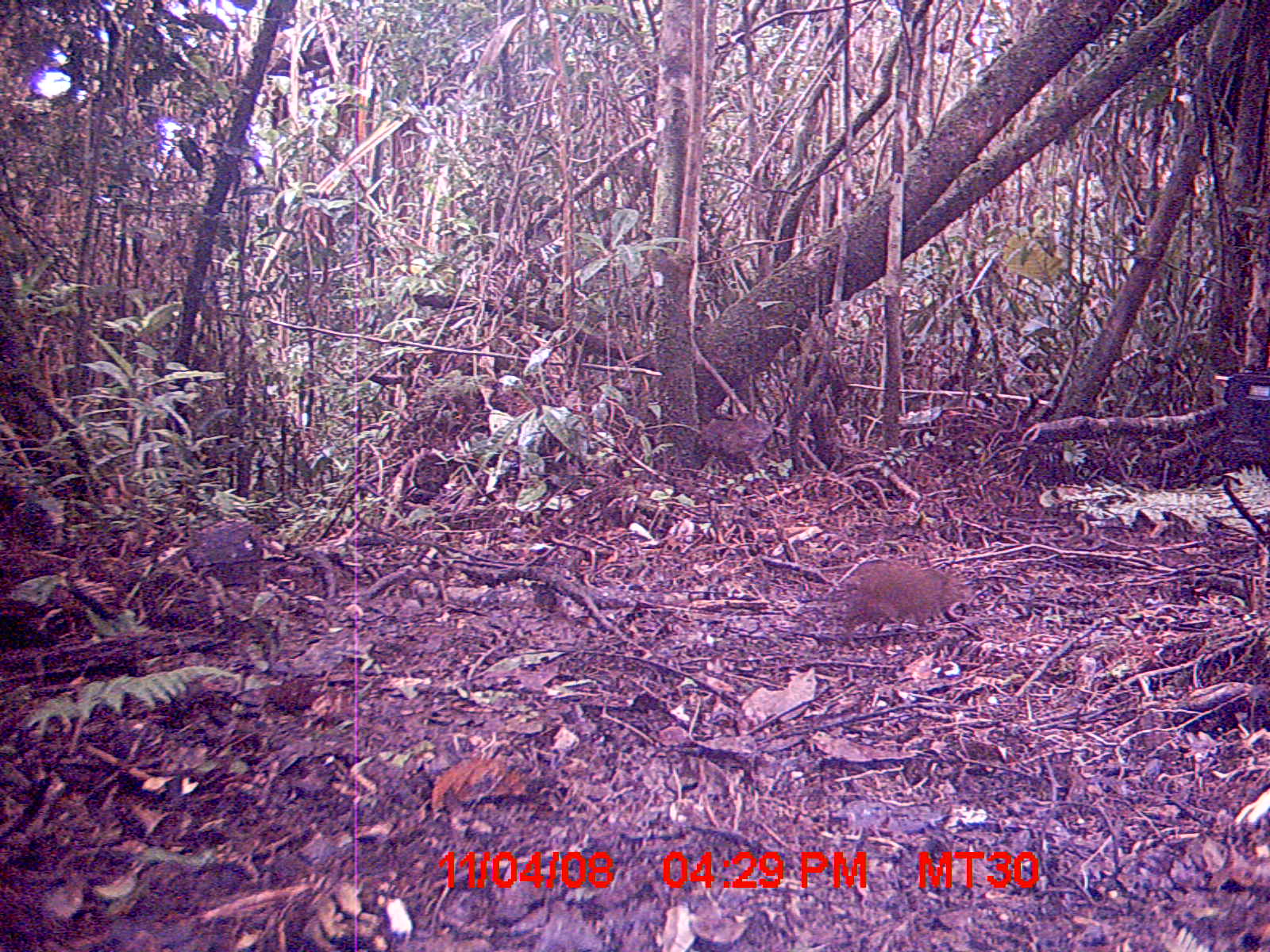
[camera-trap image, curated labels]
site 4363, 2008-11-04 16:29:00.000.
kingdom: Animalia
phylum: Chordata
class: Mammalia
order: Rodentia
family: Nesomyidae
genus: Nesomys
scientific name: Nesomys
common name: nesomys rodents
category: nesomys sp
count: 1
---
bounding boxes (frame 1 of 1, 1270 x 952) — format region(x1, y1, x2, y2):
nesomys sp: region(839, 563, 966, 651)